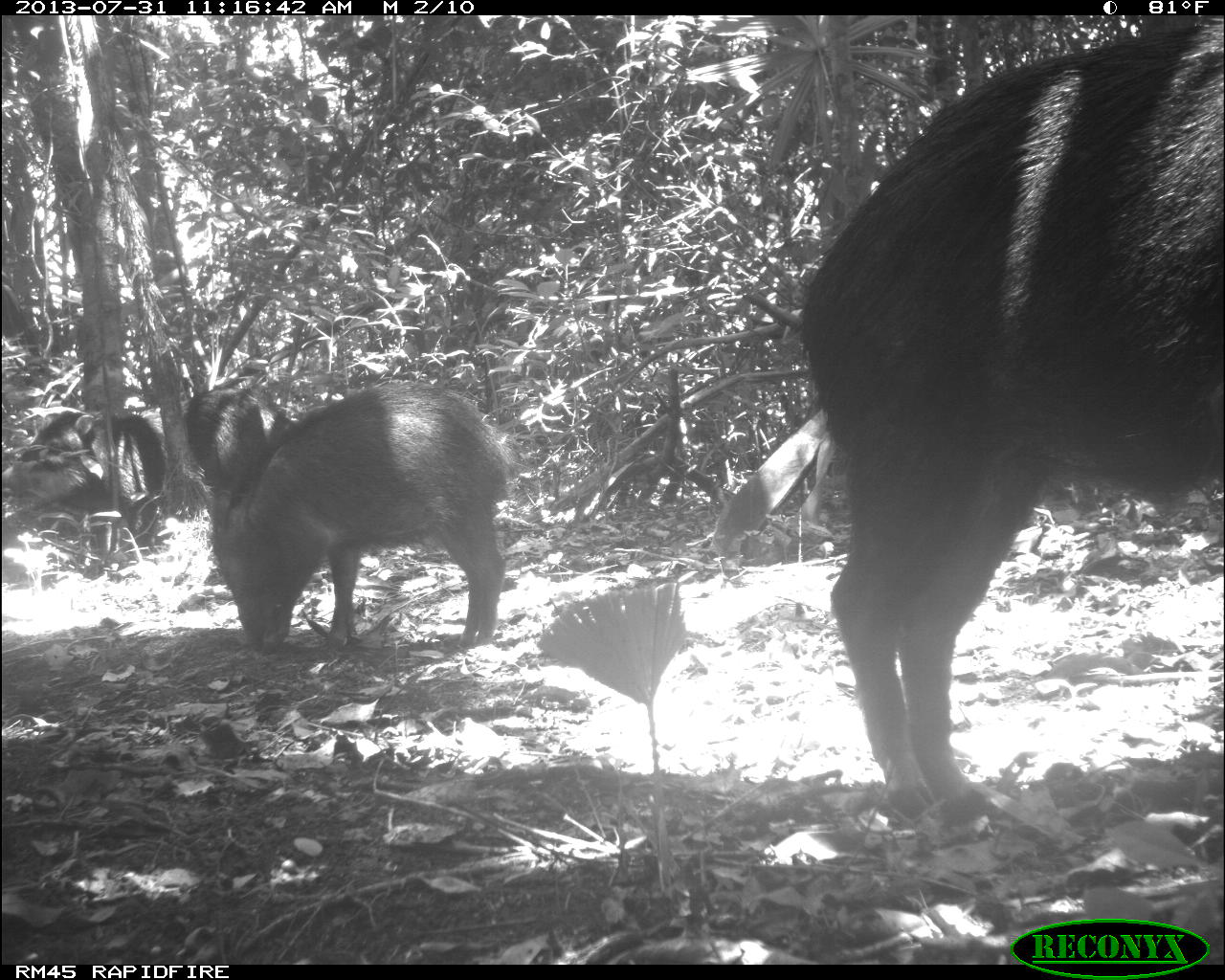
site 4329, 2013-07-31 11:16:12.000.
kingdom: Animalia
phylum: Chordata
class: Mammalia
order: Artiodactyla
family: Tayassuidae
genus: Tayassu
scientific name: Tayassu pecari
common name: white-lipped peccary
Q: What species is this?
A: Tayassu pecari (white-lipped peccary).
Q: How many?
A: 3.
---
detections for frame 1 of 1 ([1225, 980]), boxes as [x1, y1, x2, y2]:
tayassu pecari: [799, 18, 1224, 812]; [207, 381, 520, 653]; [1, 407, 164, 553]; [182, 383, 303, 498]